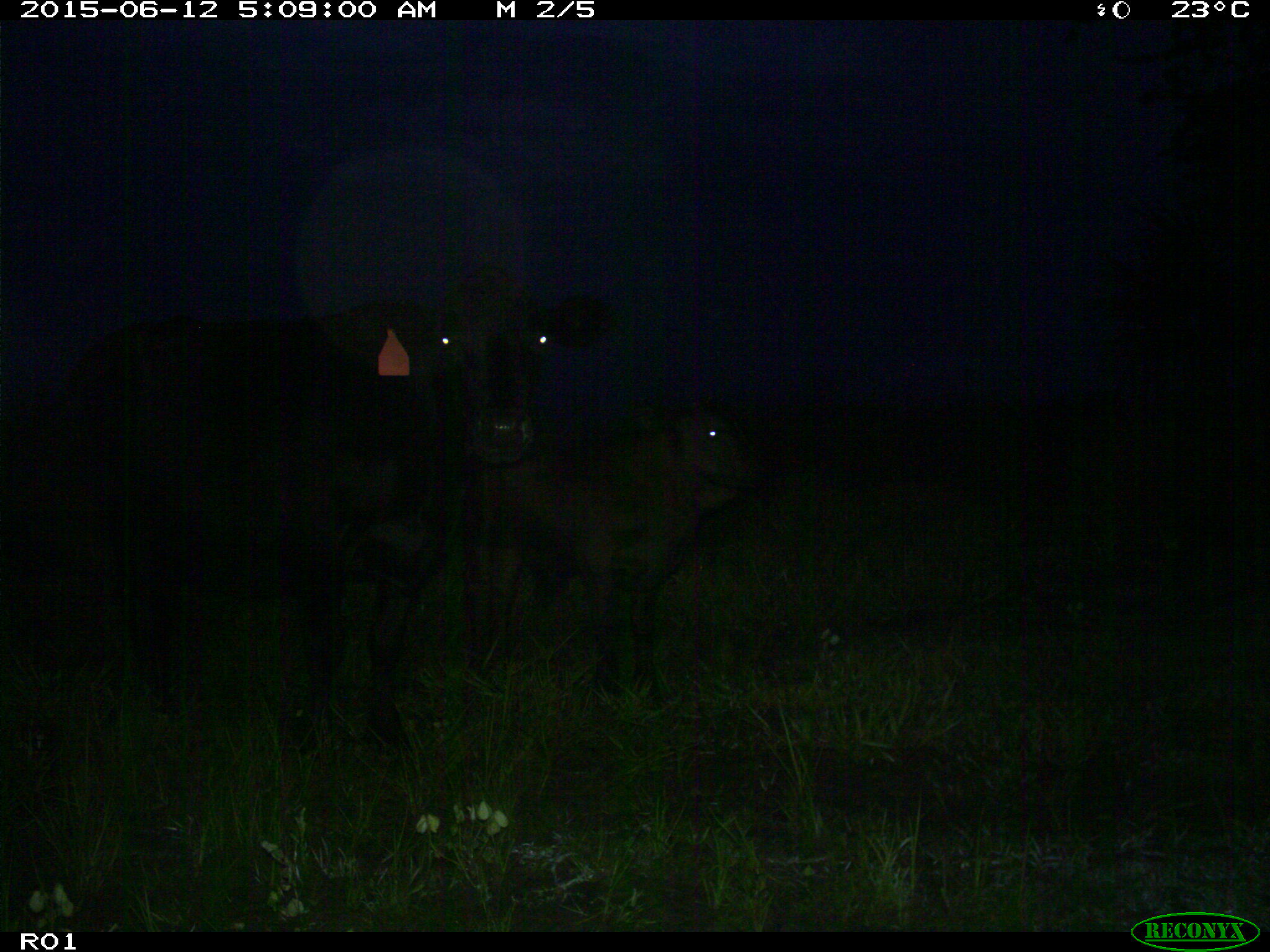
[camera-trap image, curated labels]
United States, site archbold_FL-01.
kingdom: Animalia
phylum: Chordata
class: Mammalia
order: Artiodactyla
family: Bovidae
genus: Bos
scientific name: Bos taurus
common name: domestic cow